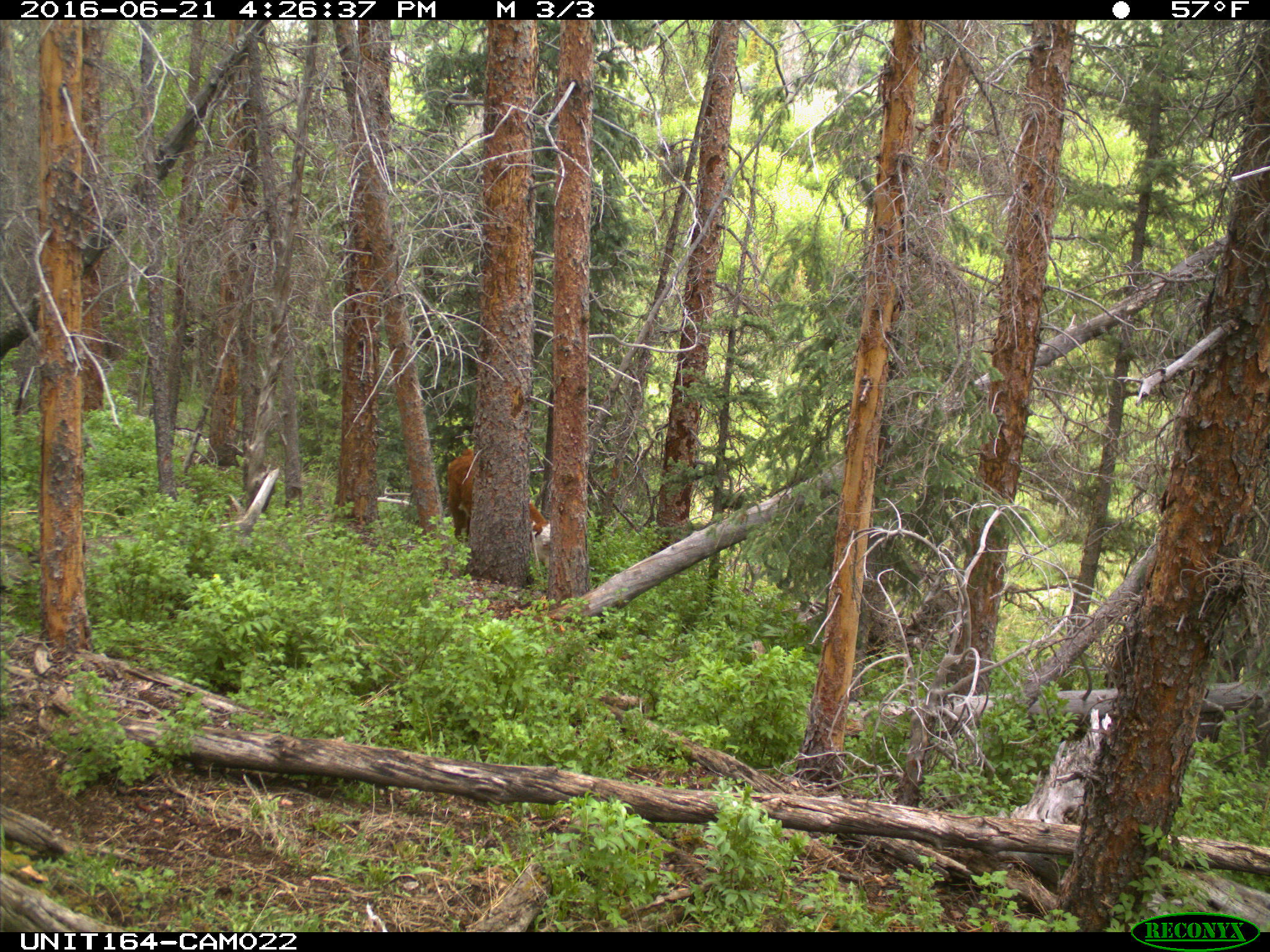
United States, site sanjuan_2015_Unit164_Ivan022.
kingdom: Animalia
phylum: Chordata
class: Mammalia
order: Artiodactyla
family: Bovidae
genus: Bos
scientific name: Bos taurus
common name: domestic cow